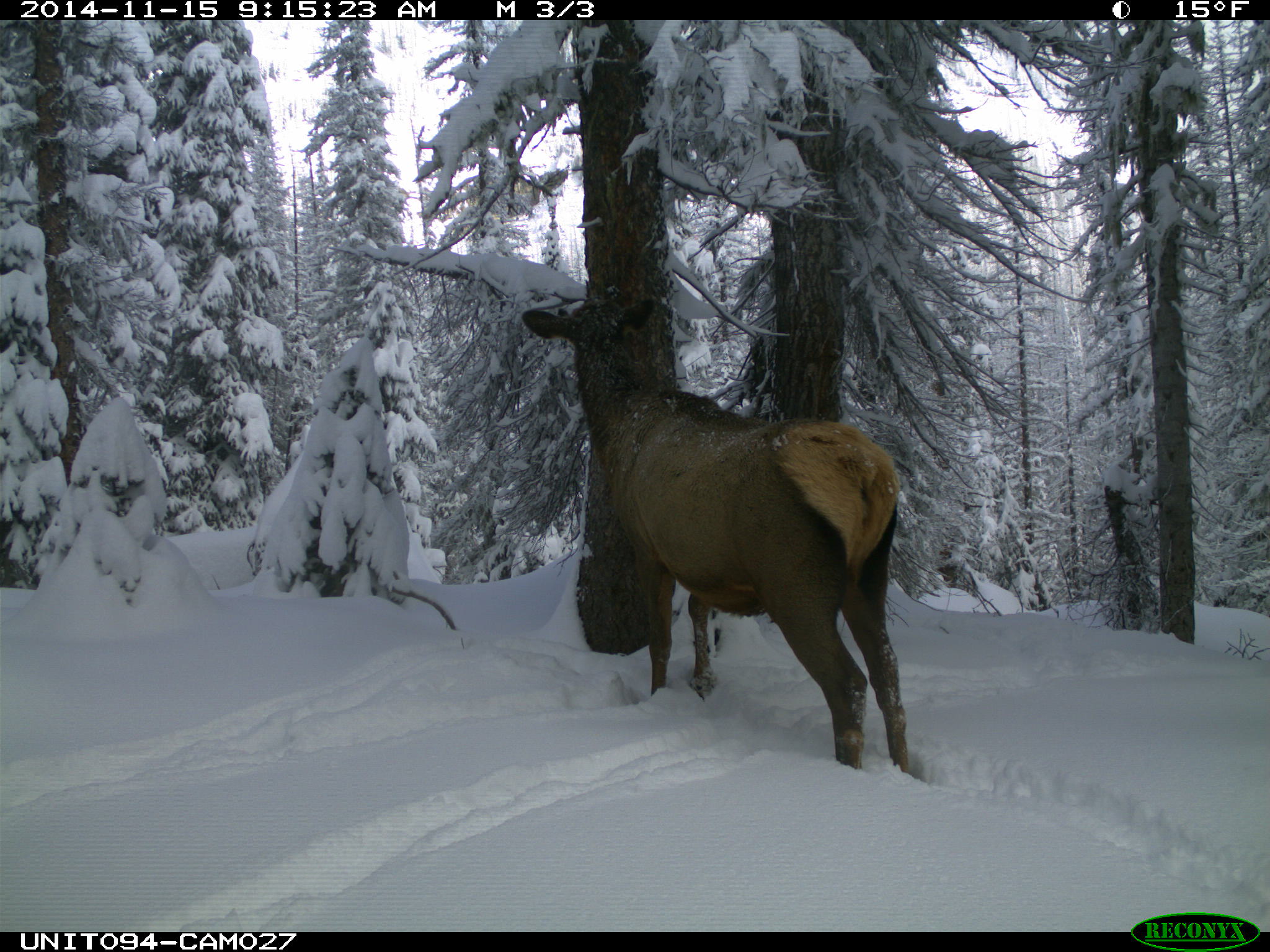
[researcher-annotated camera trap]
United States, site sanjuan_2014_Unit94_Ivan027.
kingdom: Animalia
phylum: Chordata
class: Mammalia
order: Artiodactyla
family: Cervidae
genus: Cervus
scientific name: Cervus elaphus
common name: red deer